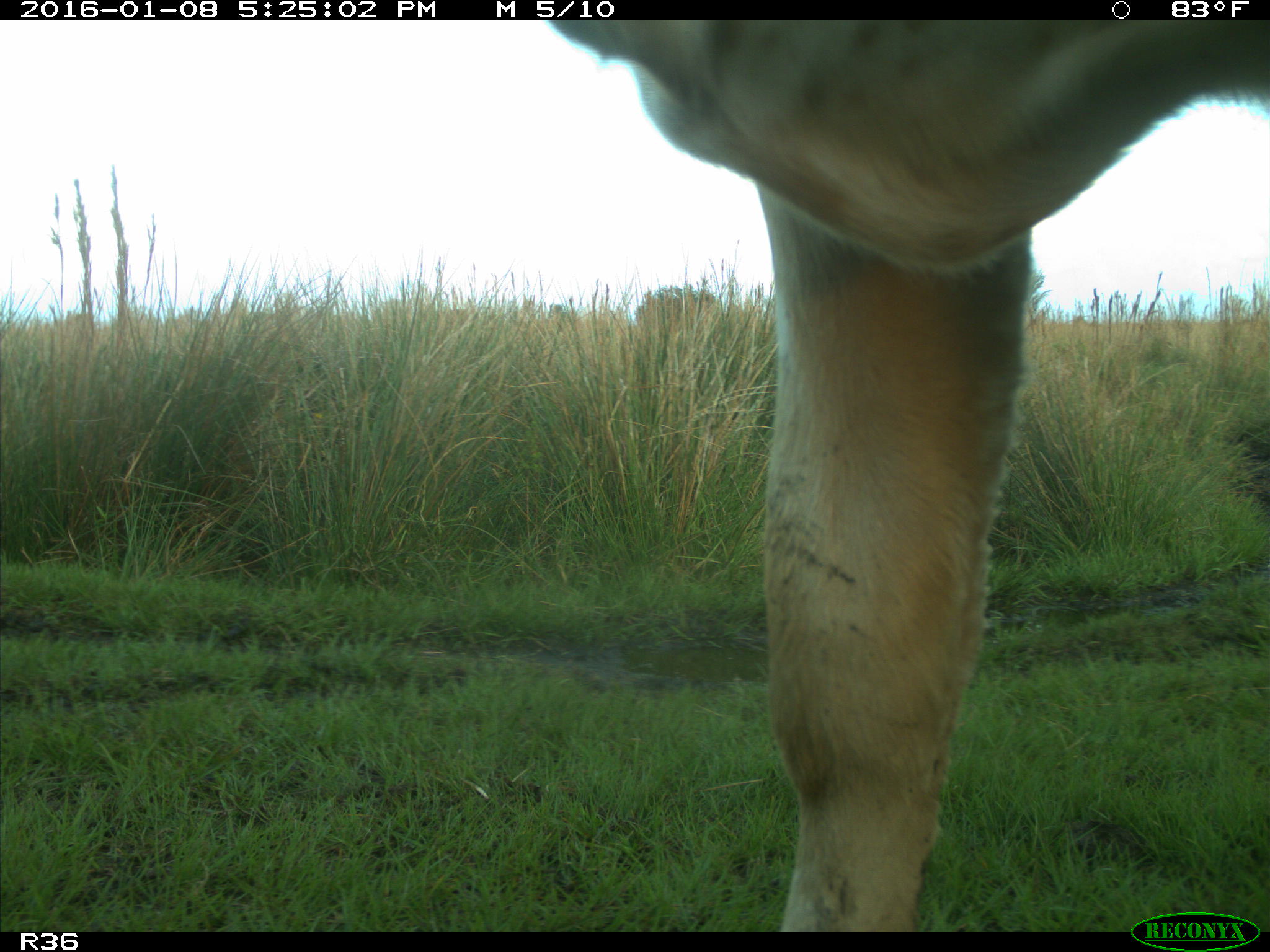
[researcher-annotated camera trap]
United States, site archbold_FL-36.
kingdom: Animalia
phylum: Chordata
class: Mammalia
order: Artiodactyla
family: Bovidae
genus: Bos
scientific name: Bos taurus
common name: domestic cow